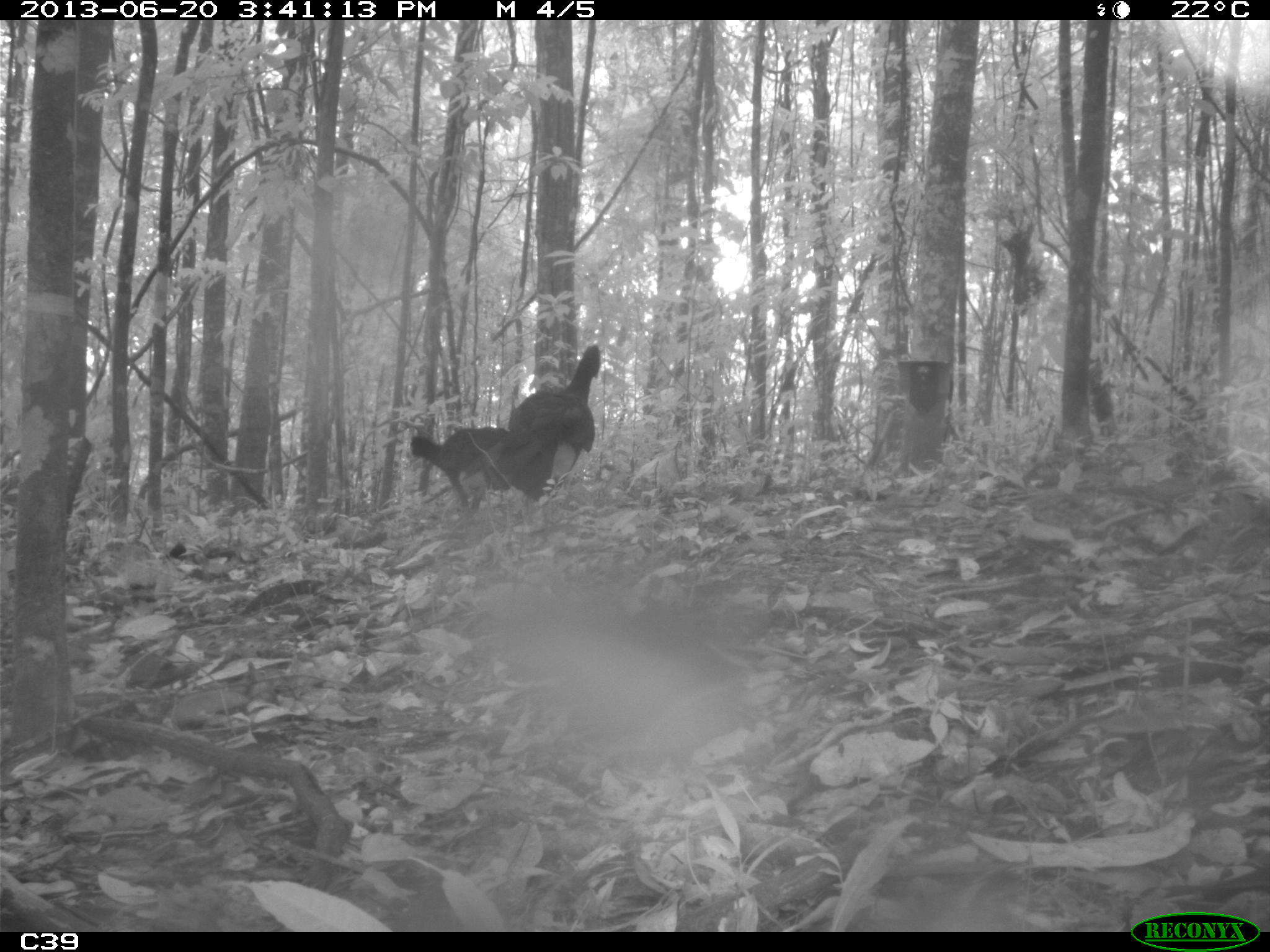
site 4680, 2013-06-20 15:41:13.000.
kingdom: Animalia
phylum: Chordata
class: Aves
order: Galliformes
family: Cracidae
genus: Crax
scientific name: Crax alector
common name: black curassow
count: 3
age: adult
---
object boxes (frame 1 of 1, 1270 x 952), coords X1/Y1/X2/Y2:
crax alector: 488/343/602/532; 406/425/512/532